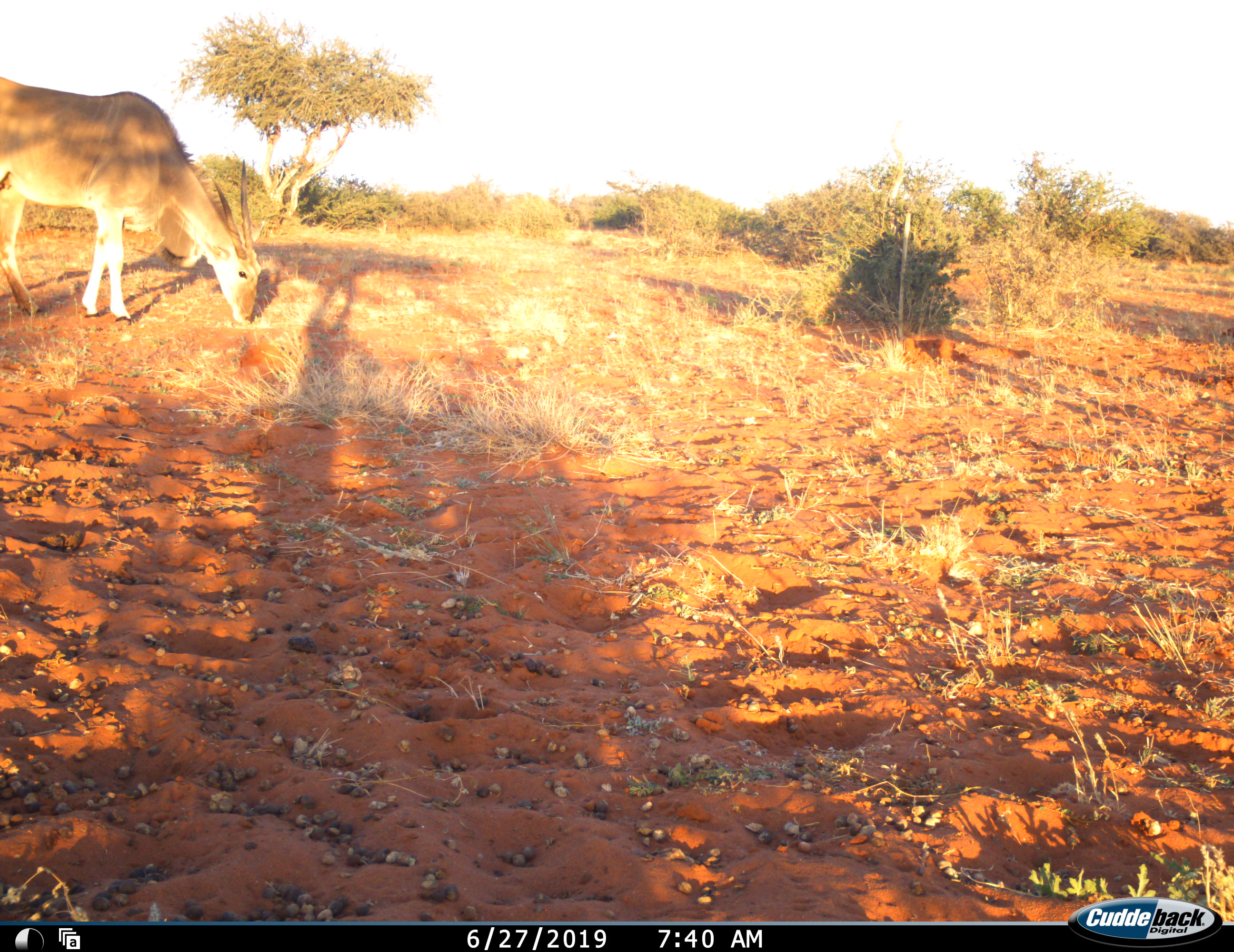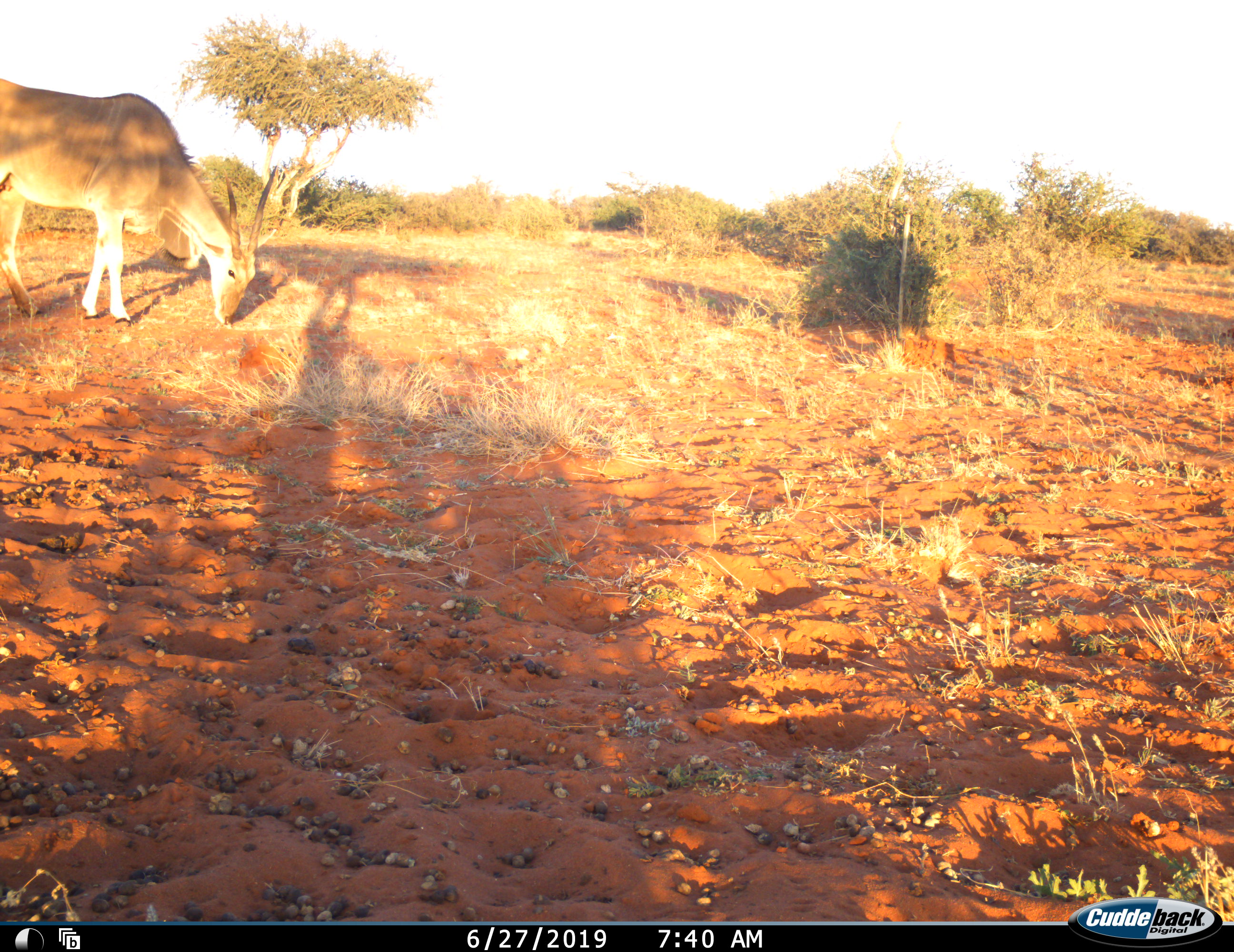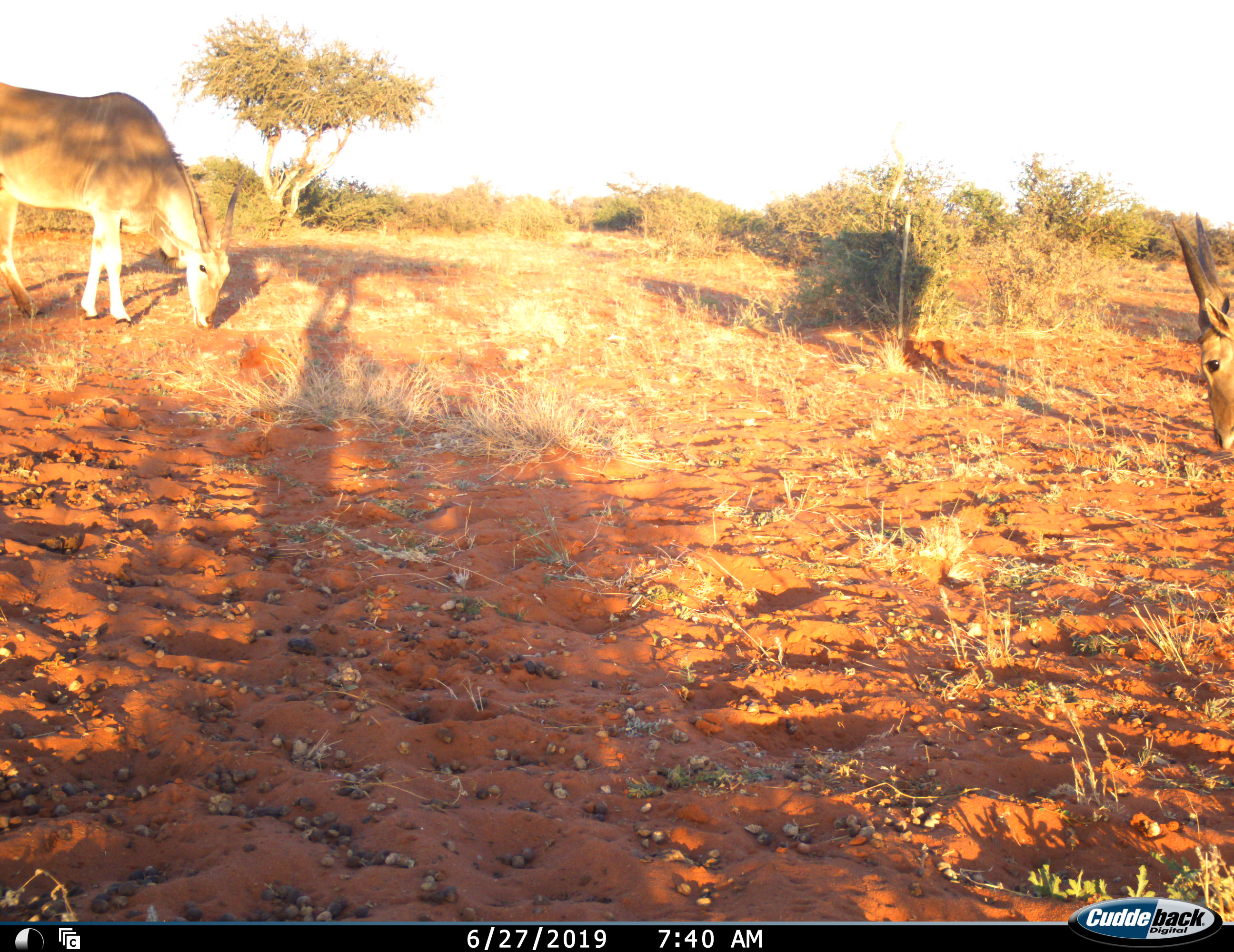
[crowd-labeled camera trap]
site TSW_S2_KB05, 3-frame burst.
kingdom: Animalia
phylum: Chordata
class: Mammalia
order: Artiodactyla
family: Bovidae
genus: Tragelaphus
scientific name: Tragelaphus oryx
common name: eland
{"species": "eland (Tragelaphus oryx)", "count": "2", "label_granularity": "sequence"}